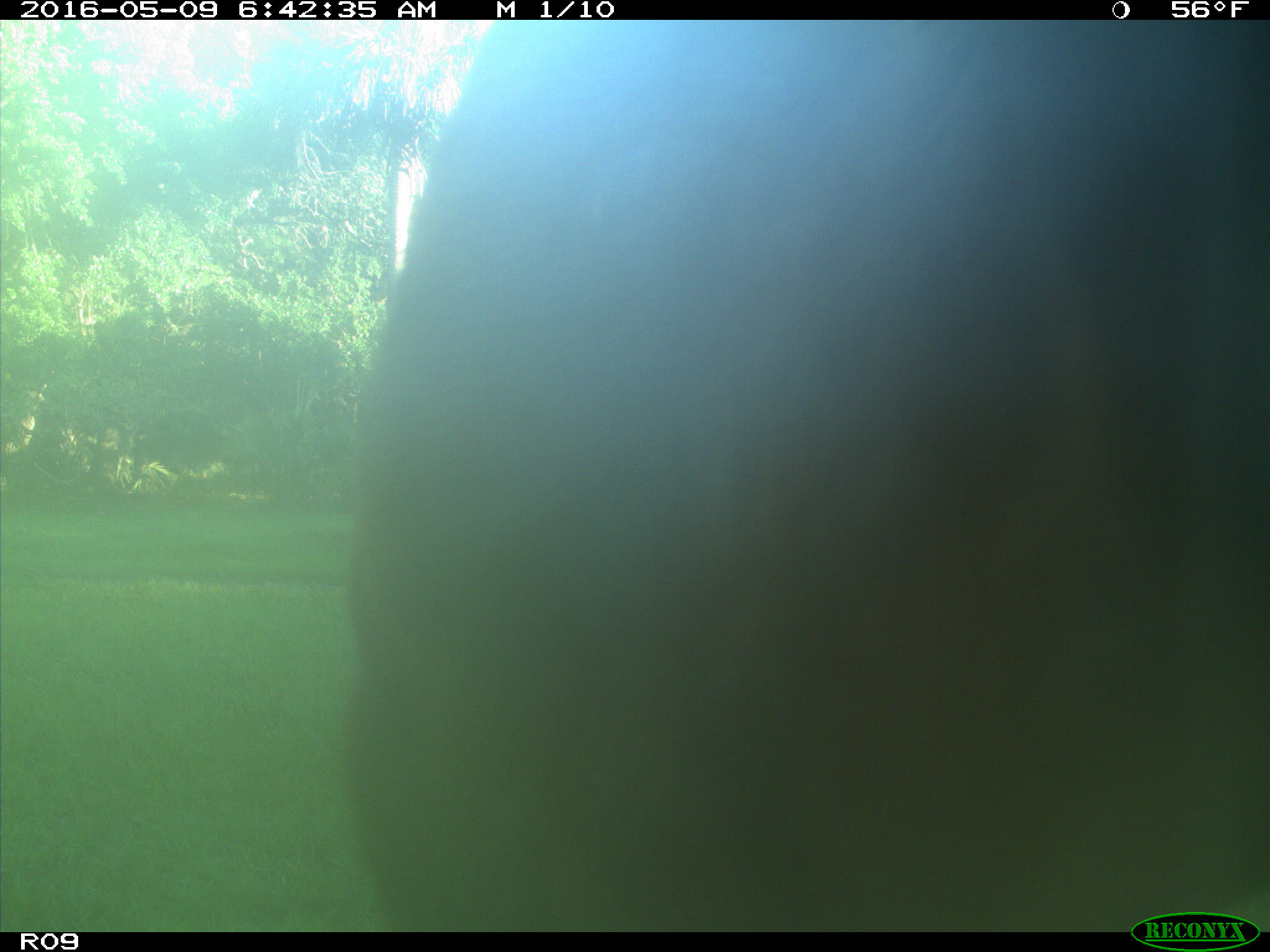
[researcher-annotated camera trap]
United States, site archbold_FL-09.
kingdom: Animalia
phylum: Chordata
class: Mammalia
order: Artiodactyla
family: Bovidae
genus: Bos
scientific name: Bos taurus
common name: domestic cow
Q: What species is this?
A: Bos taurus (domestic cow).